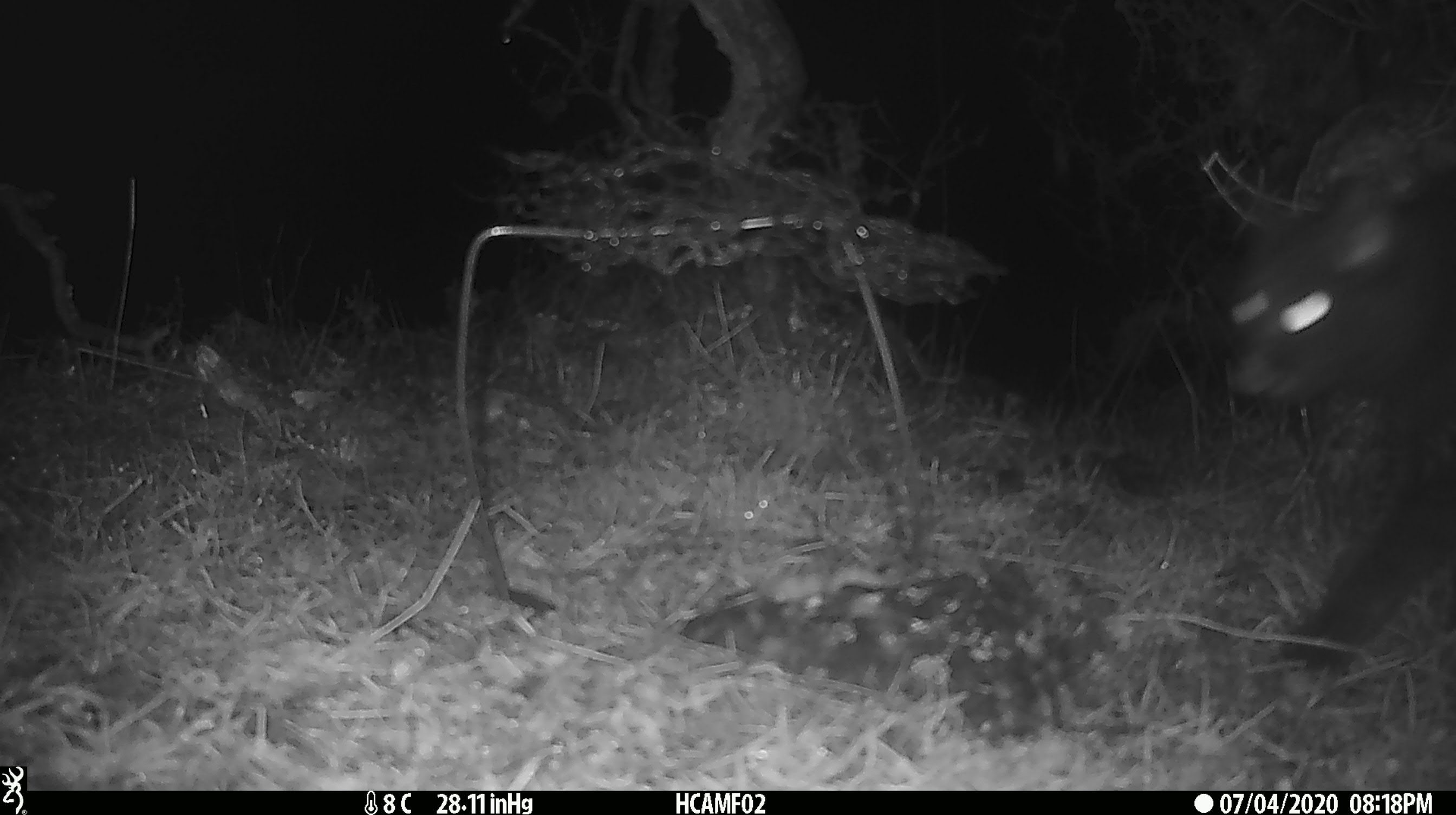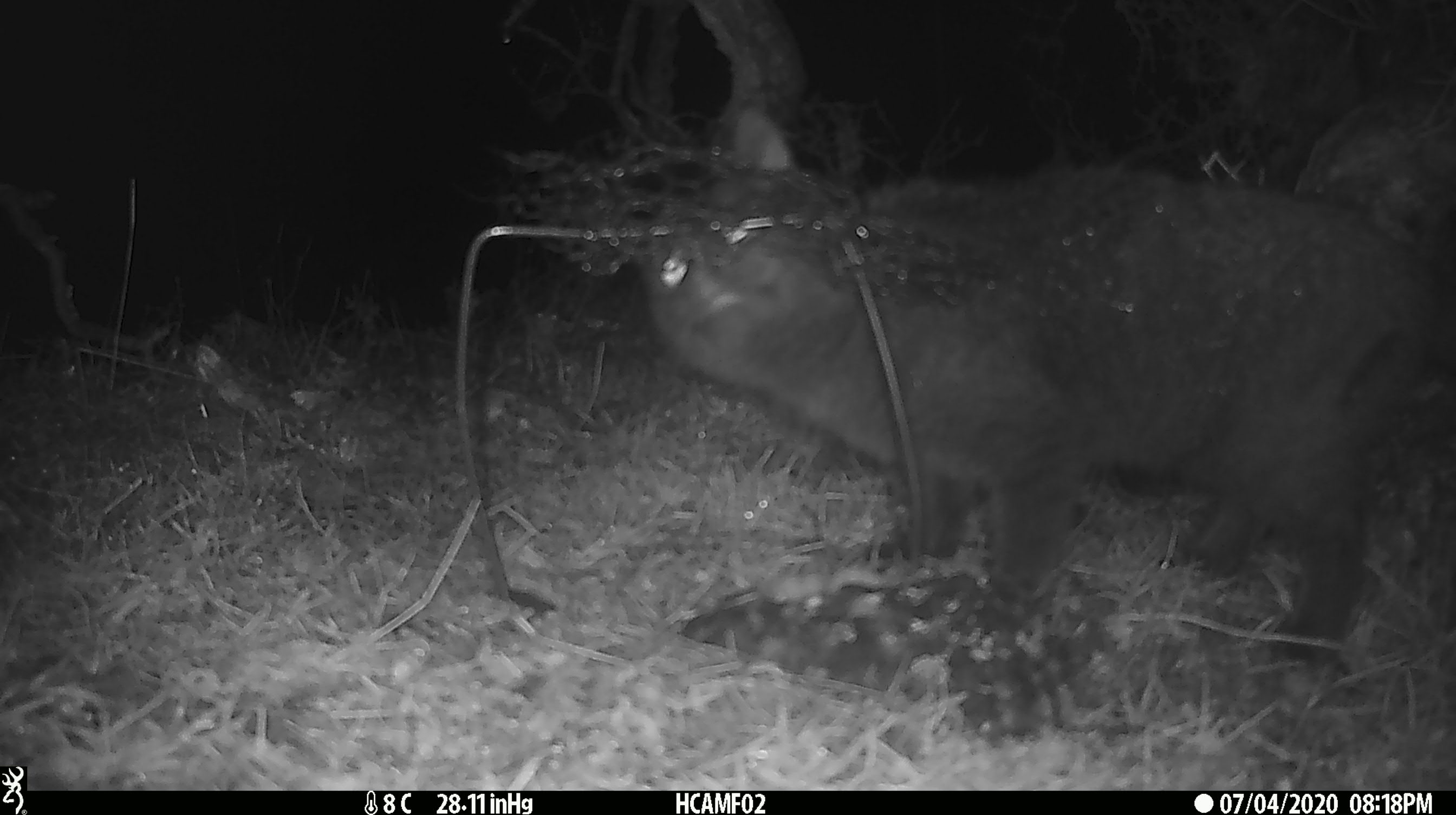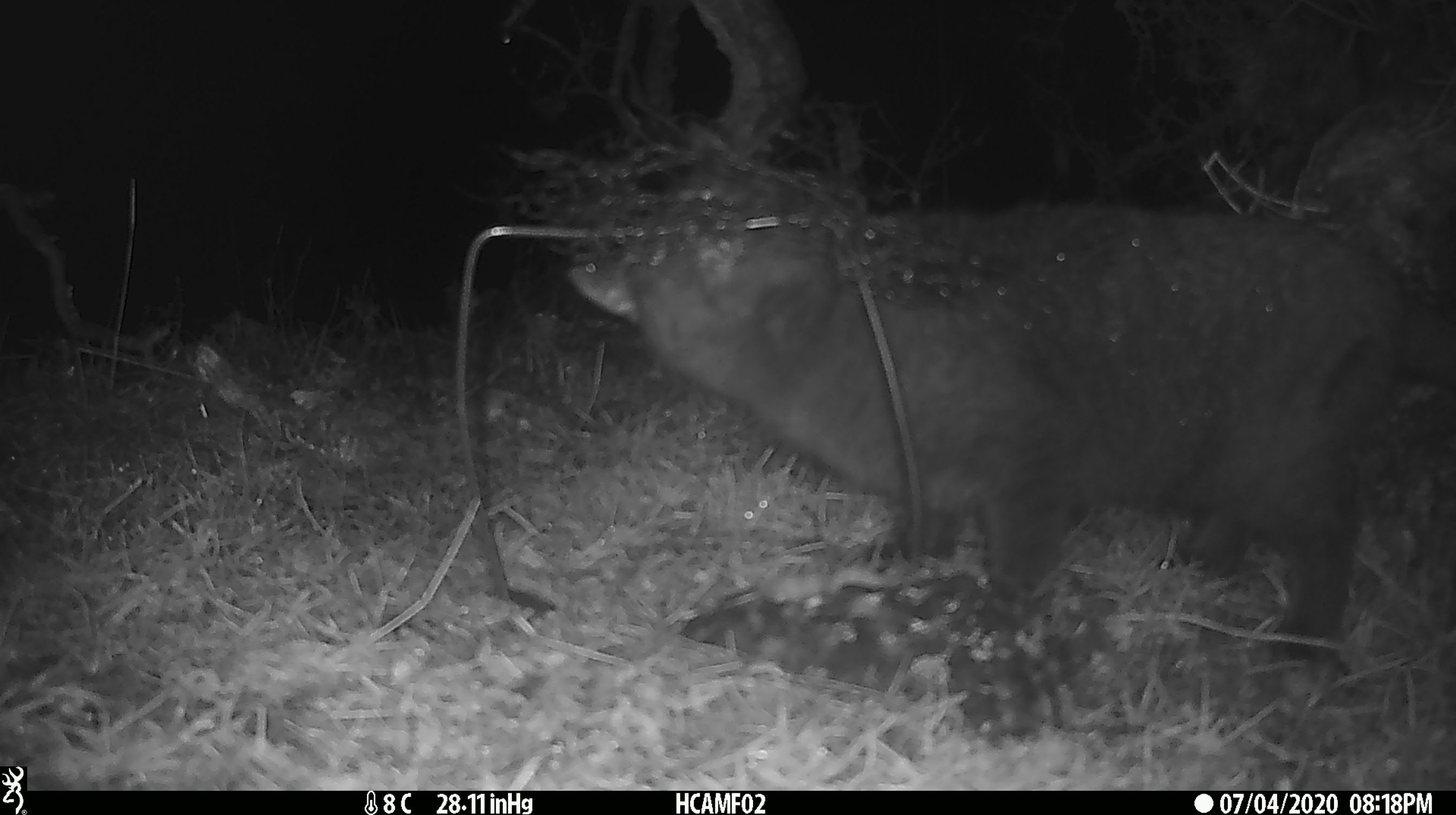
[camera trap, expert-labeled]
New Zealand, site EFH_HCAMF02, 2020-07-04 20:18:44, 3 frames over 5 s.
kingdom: Animalia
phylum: Chordata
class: Mammalia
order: Carnivora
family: Felidae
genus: Felis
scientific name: Felis catus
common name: domestic cat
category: cat